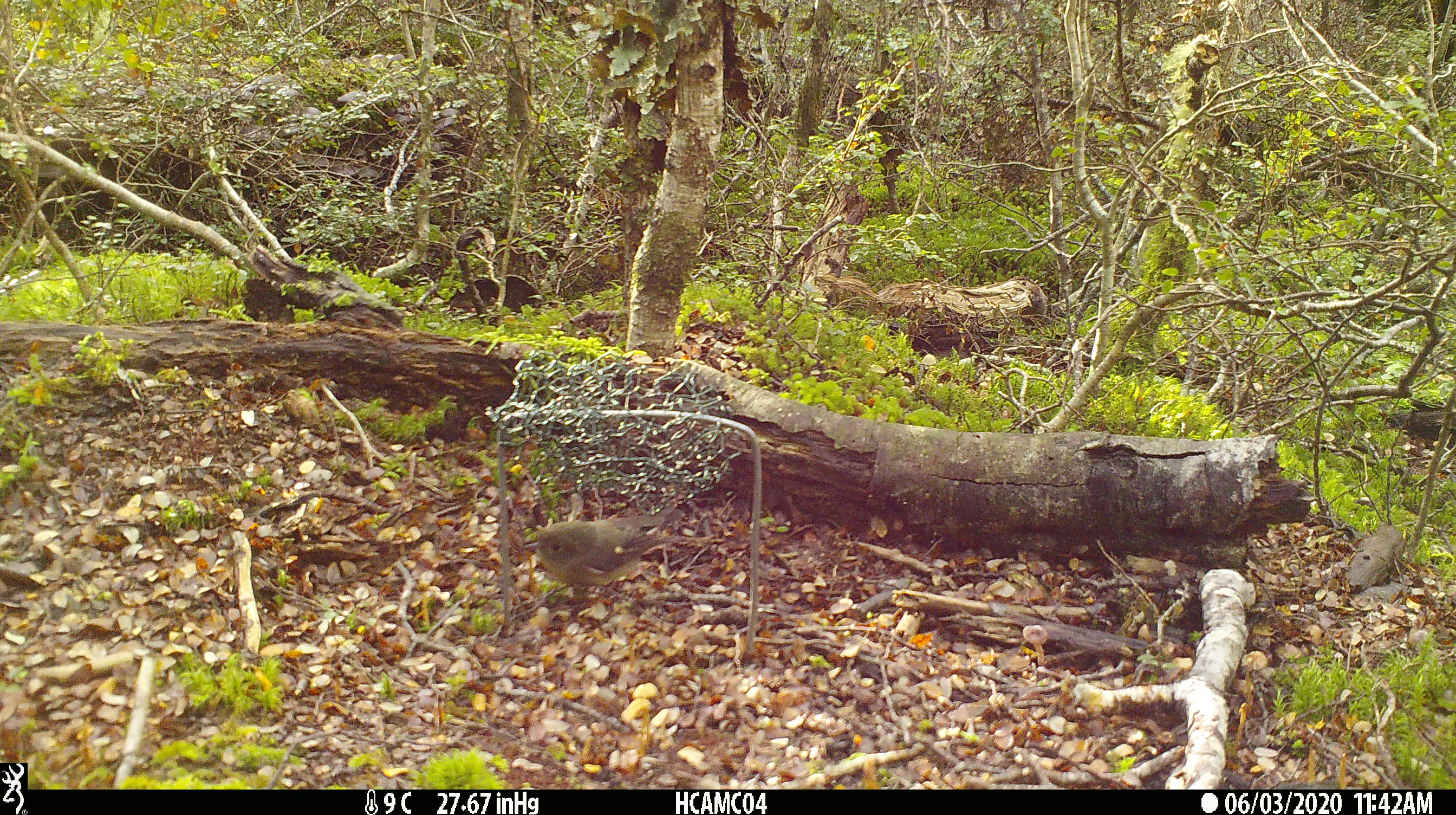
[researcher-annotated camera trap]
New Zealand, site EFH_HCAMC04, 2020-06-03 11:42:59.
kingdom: Animalia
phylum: Chordata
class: Aves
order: Passeriformes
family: Petroicidae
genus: Petroica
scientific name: Petroica macrocephala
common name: tomtit